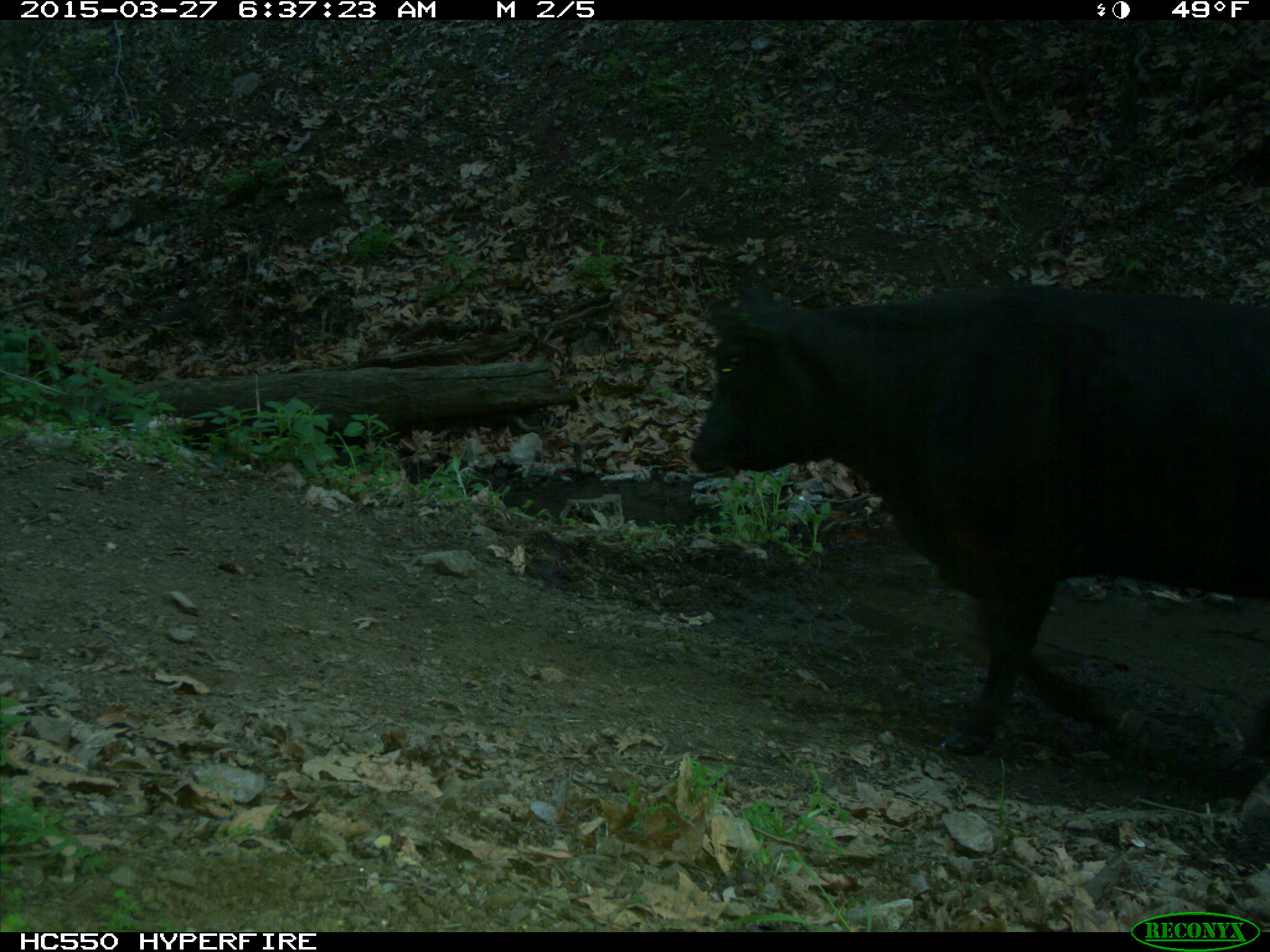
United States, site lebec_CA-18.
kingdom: Animalia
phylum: Chordata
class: Mammalia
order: Artiodactyla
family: Bovidae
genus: Bos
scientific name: Bos taurus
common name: domestic cow